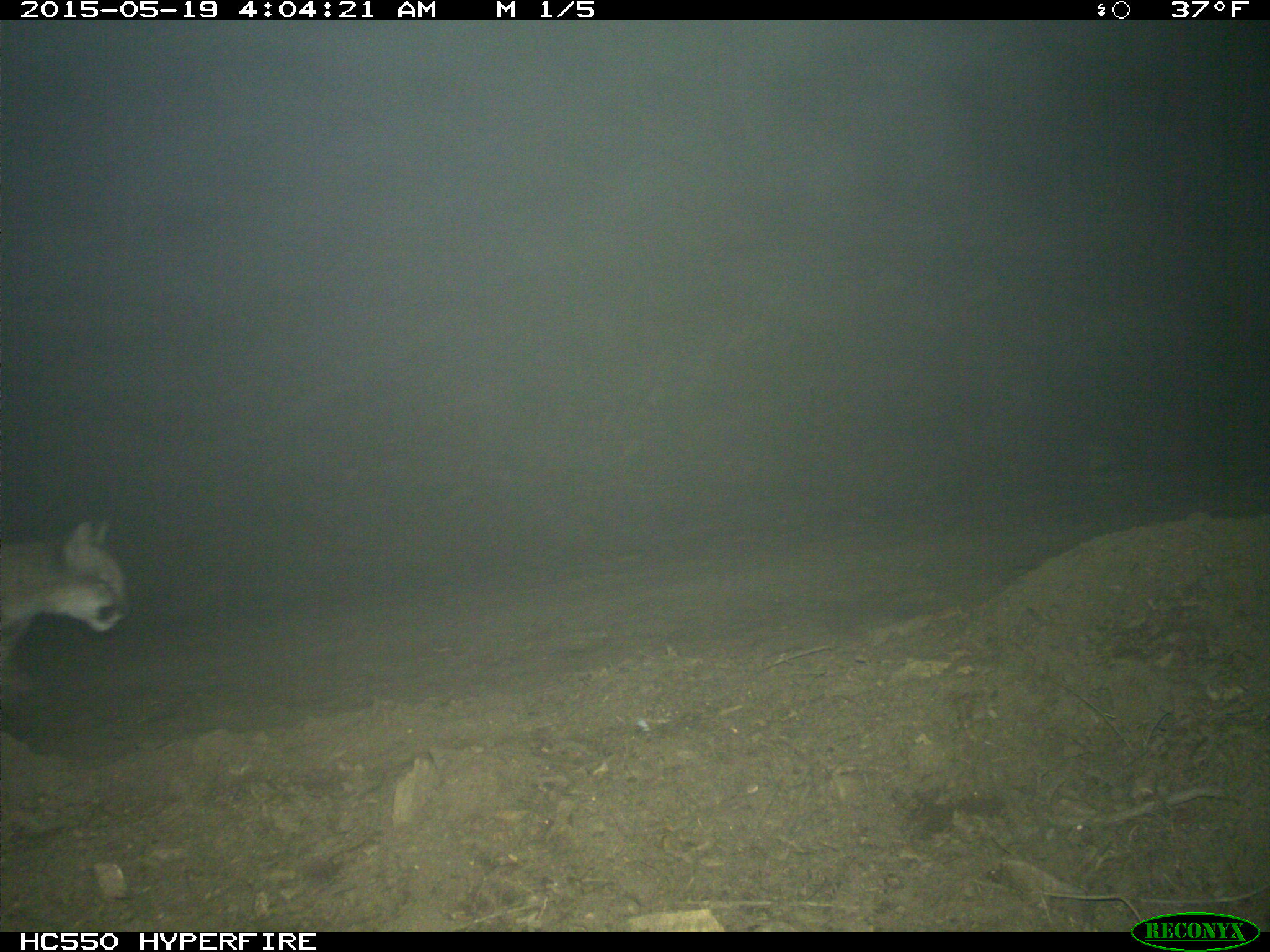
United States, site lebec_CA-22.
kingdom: Animalia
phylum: Chordata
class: Mammalia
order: Carnivora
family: Felidae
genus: Puma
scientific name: Puma concolor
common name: mountain lion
Puma concolor (mountain lion).